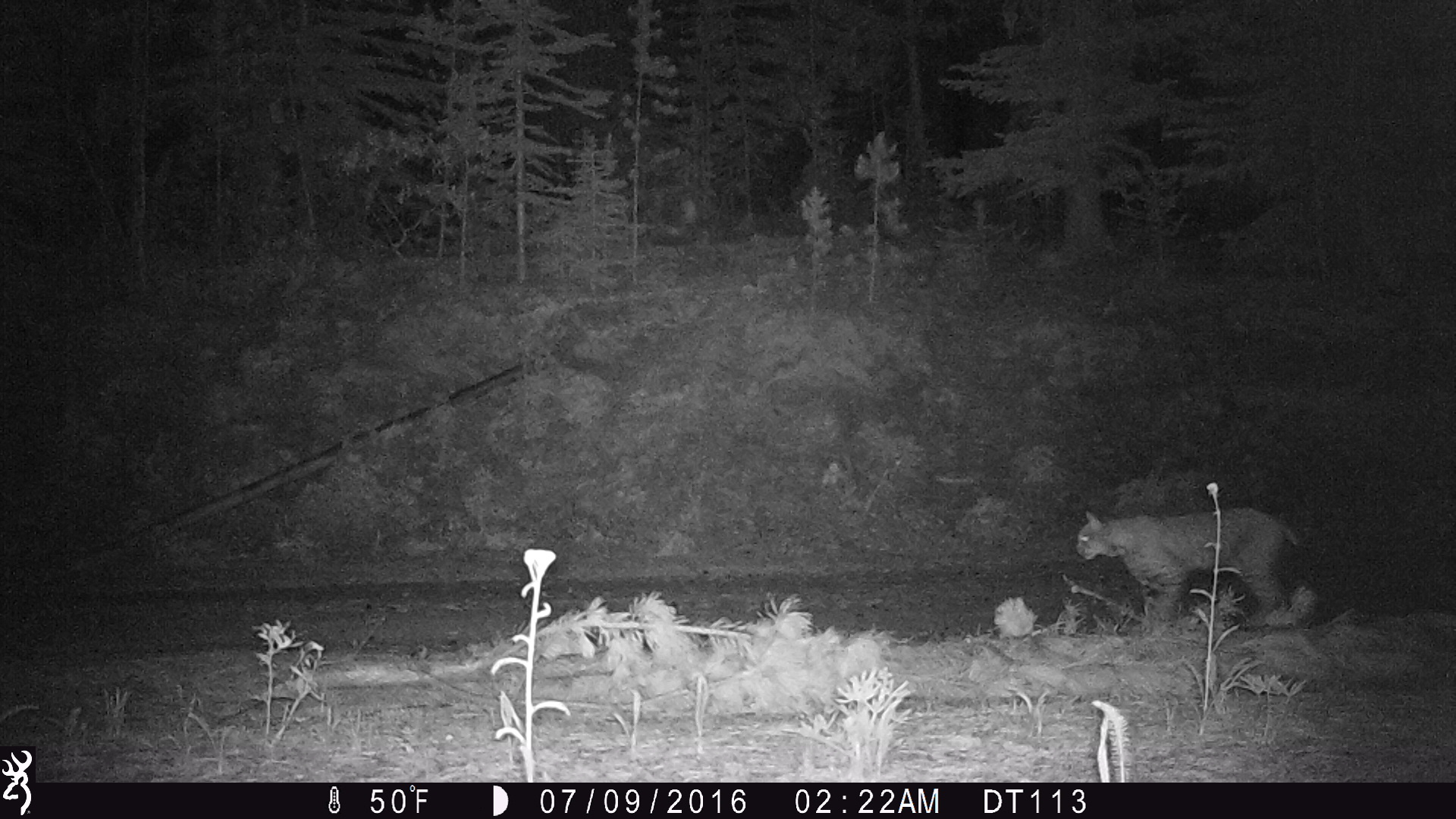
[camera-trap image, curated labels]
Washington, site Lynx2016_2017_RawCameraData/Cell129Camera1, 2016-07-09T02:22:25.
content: unidentified animal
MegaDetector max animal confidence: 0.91